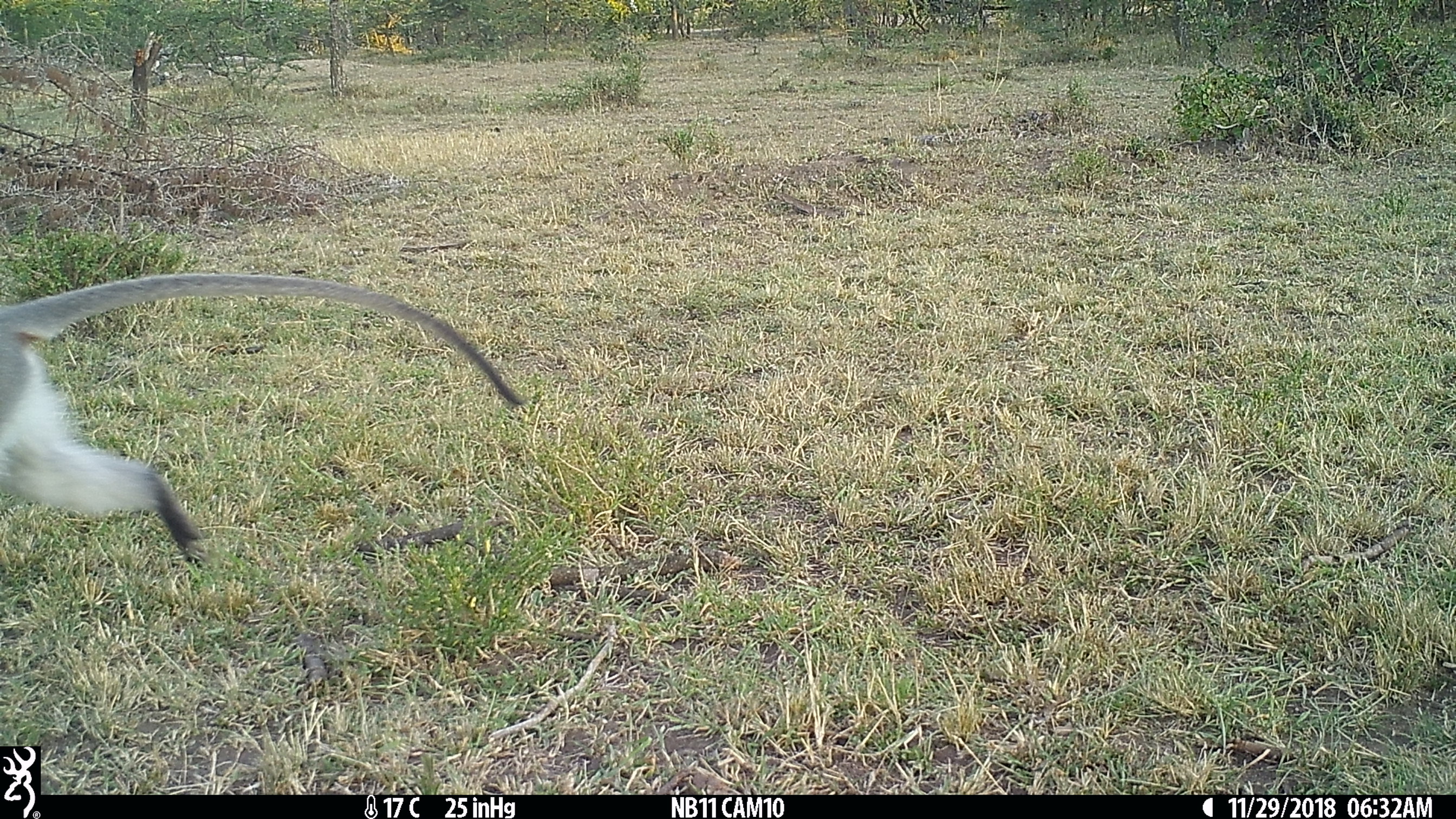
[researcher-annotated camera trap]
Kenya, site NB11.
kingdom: Animalia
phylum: Chordata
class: Mammalia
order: Primates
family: Cercopithecidae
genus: Chlorocebus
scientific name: Chlorocebus pygerythrus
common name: vervet monkey